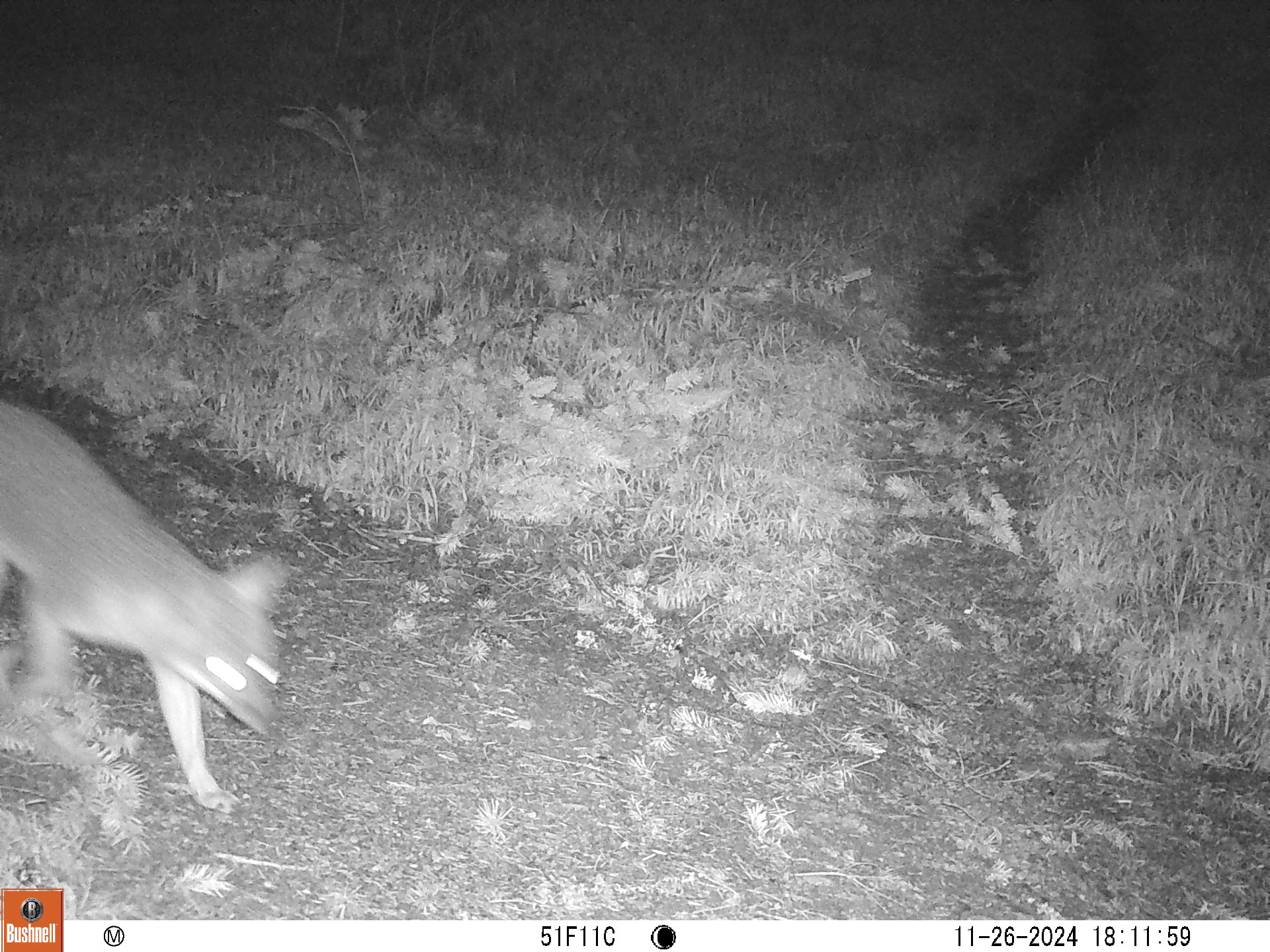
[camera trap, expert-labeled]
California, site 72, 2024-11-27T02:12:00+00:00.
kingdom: Animalia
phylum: Chordata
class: Mammalia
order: Carnivora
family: Canidae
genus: Urocyon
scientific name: Urocyon cinereoargenteus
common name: gray fox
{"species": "gray fox (Urocyon cinereoargenteus)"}